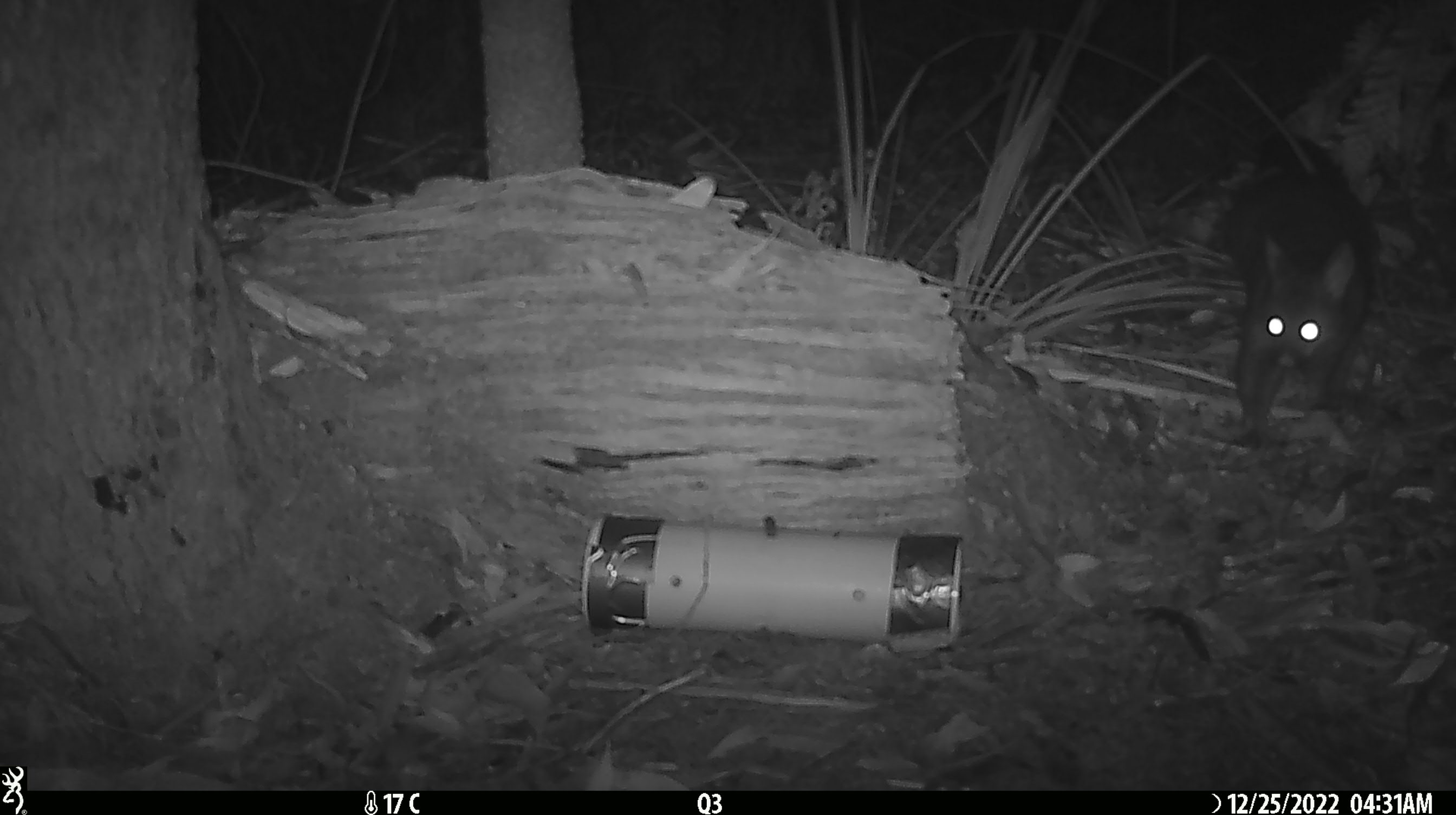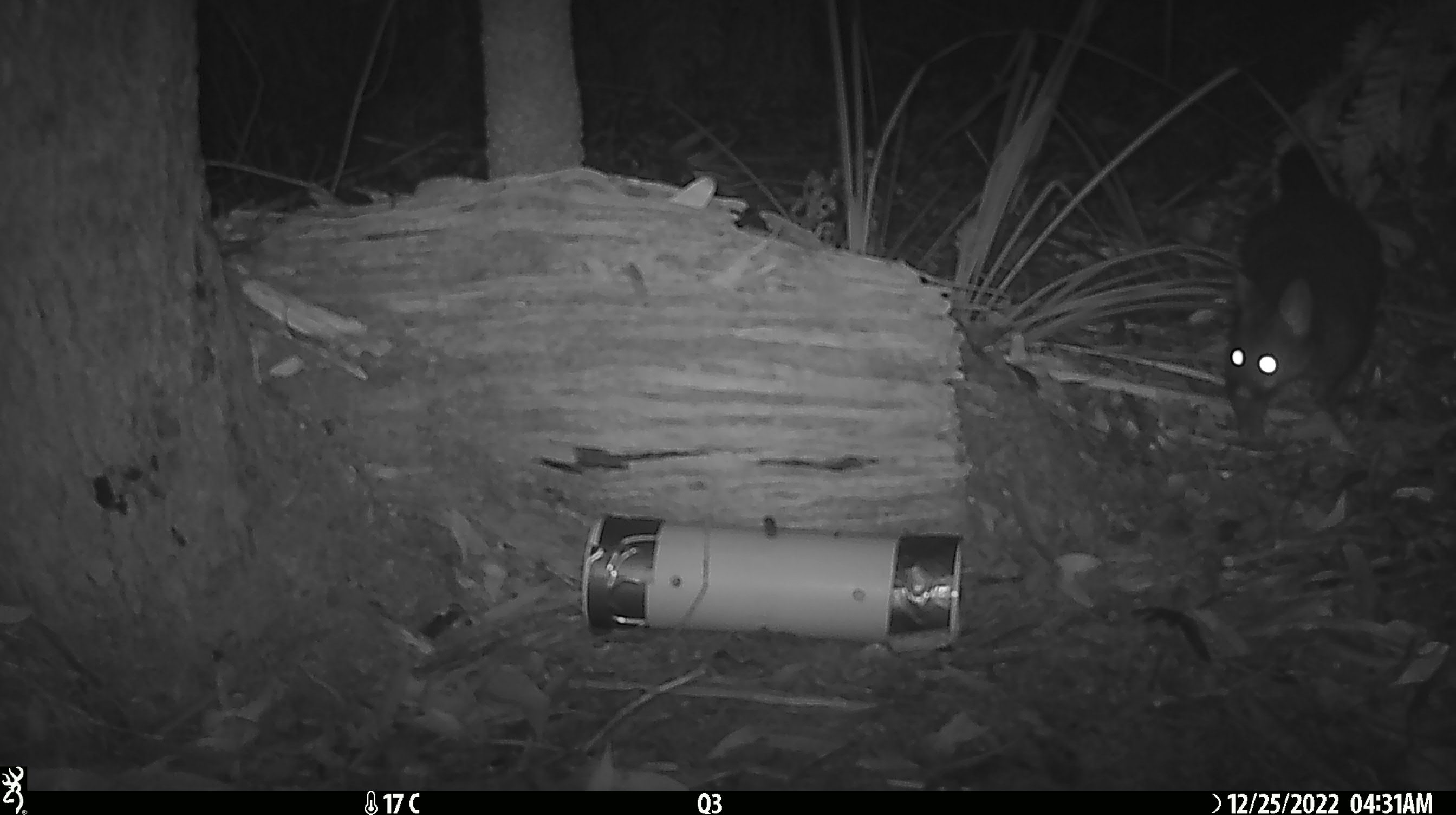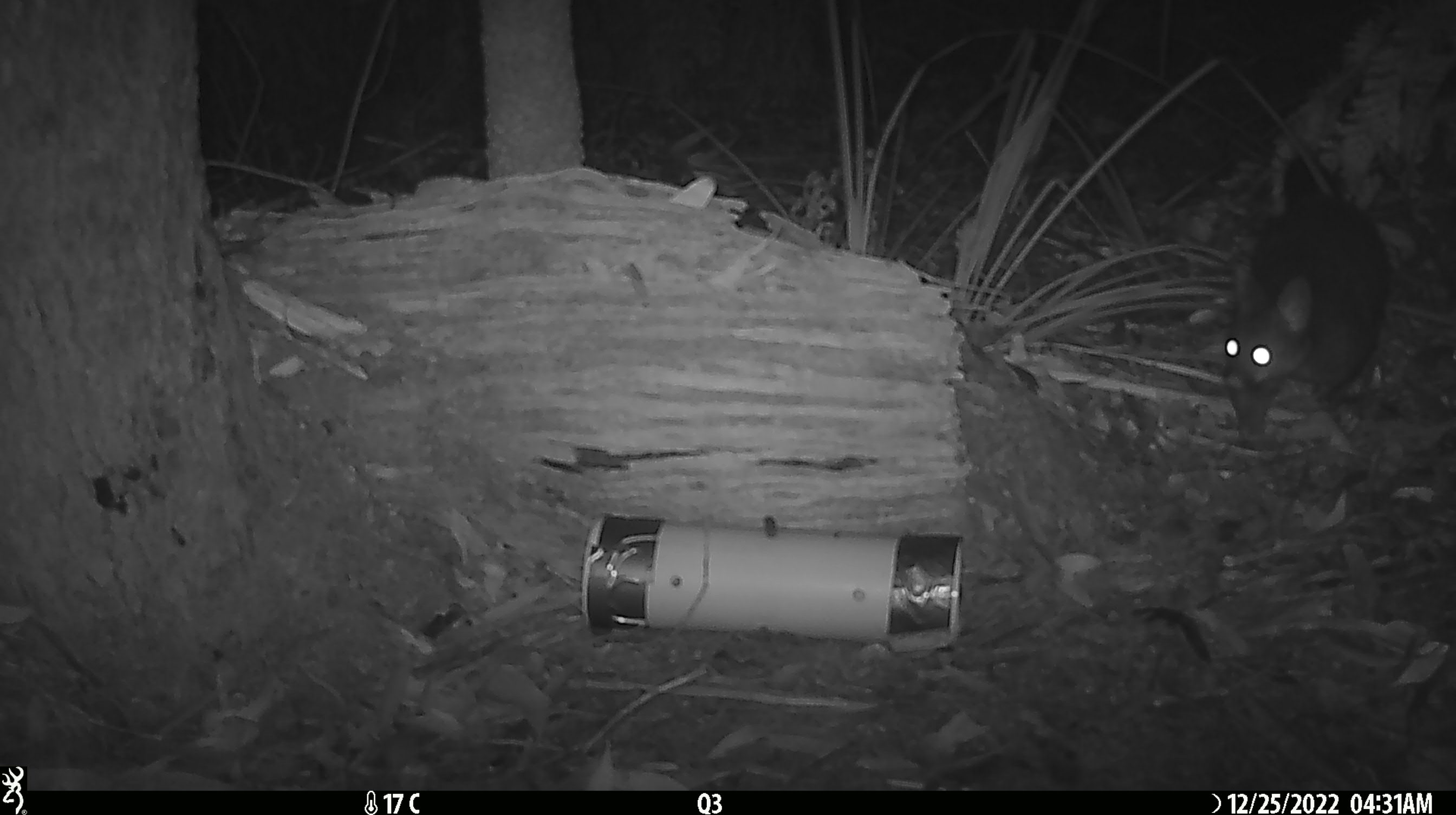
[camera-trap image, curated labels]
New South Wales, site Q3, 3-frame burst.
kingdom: Animalia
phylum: Chordata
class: Mammalia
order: Diprotodontia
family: Phalangeridae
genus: Trichosurus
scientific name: Trichosurus vulpecula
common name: common brushtail possum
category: possum